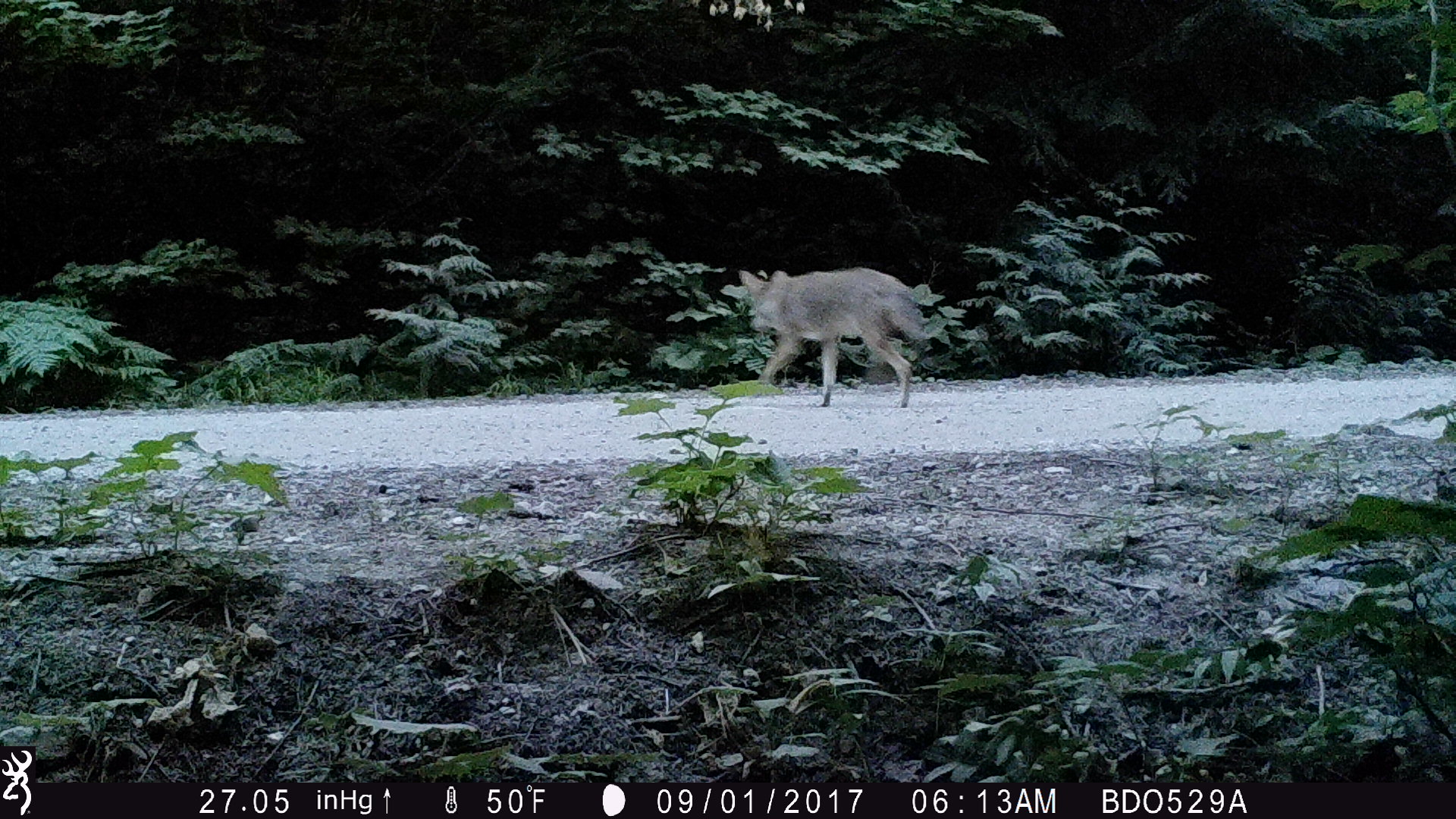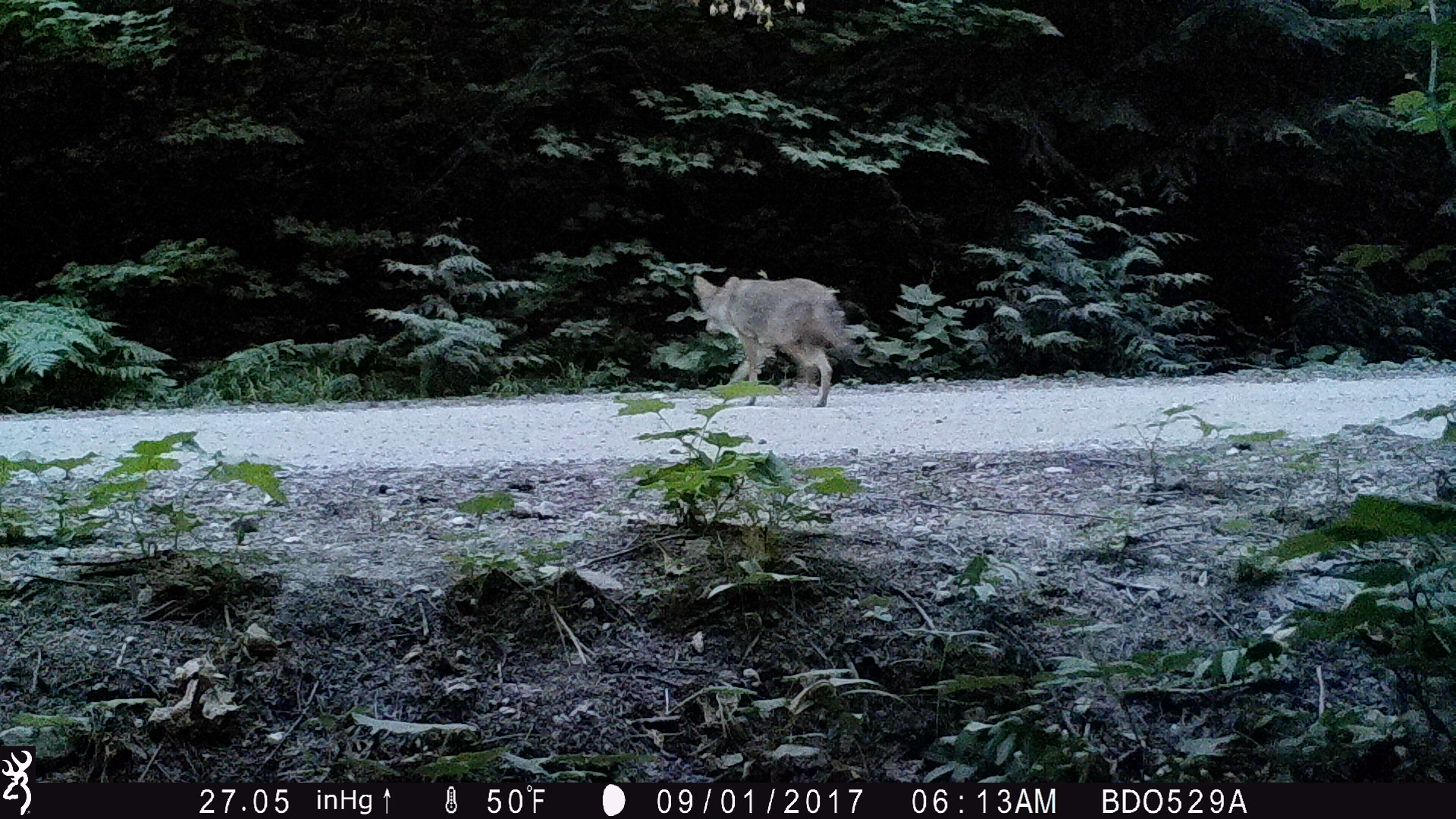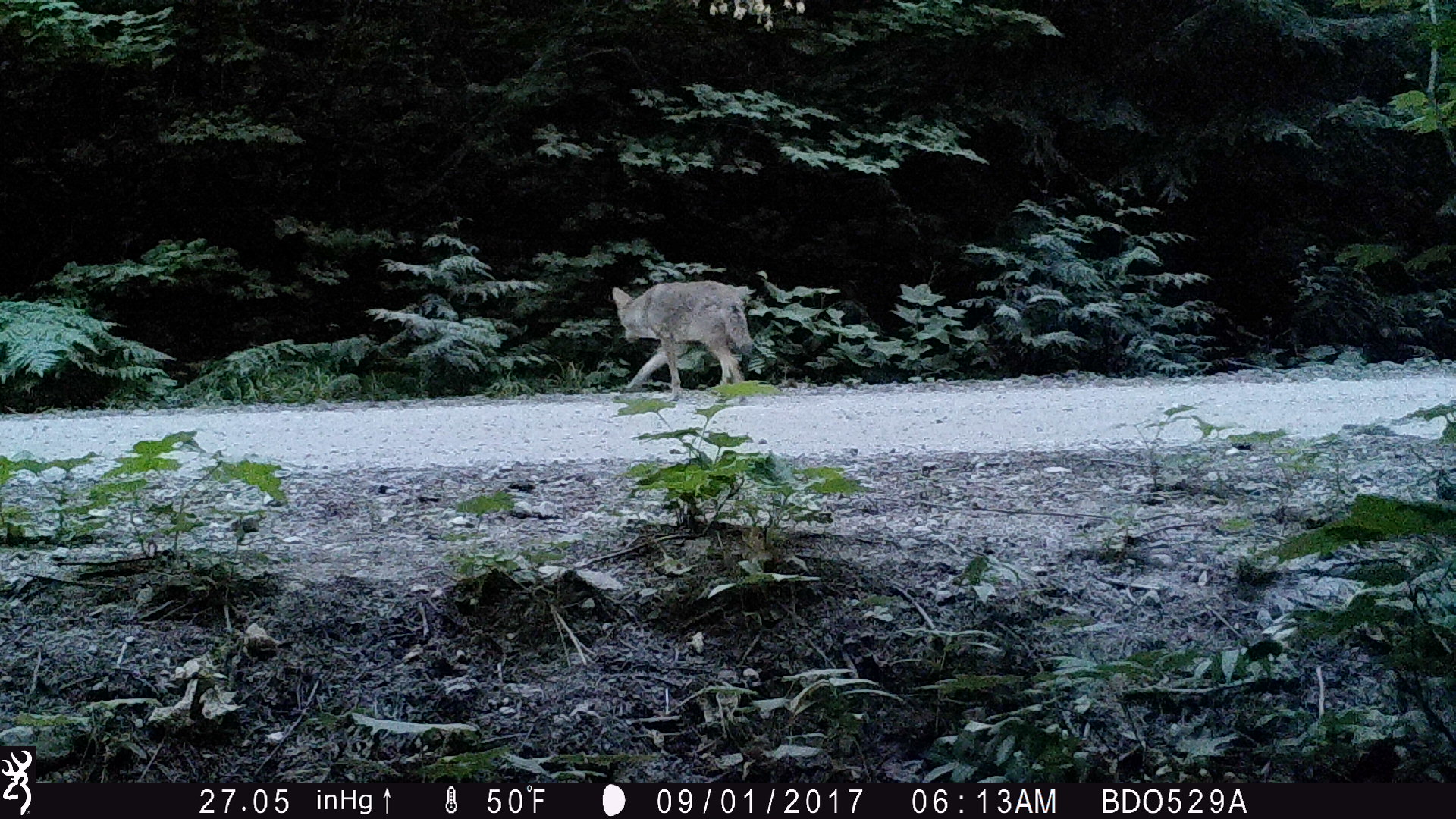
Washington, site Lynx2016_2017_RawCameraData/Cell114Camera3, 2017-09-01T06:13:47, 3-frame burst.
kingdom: Animalia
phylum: Chordata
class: Mammalia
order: Carnivora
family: Canidae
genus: Canis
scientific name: Canis latrans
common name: coyote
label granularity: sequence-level